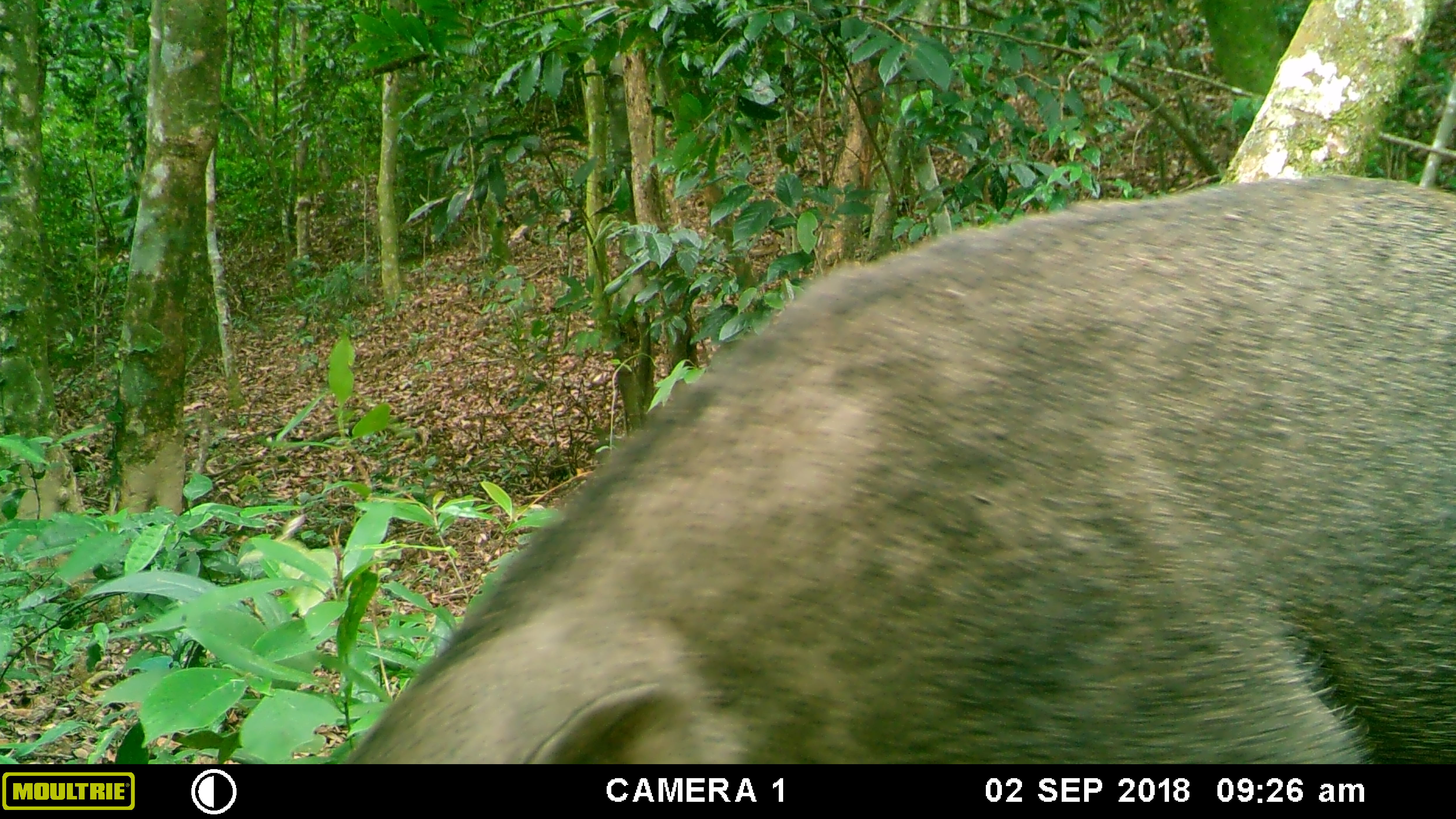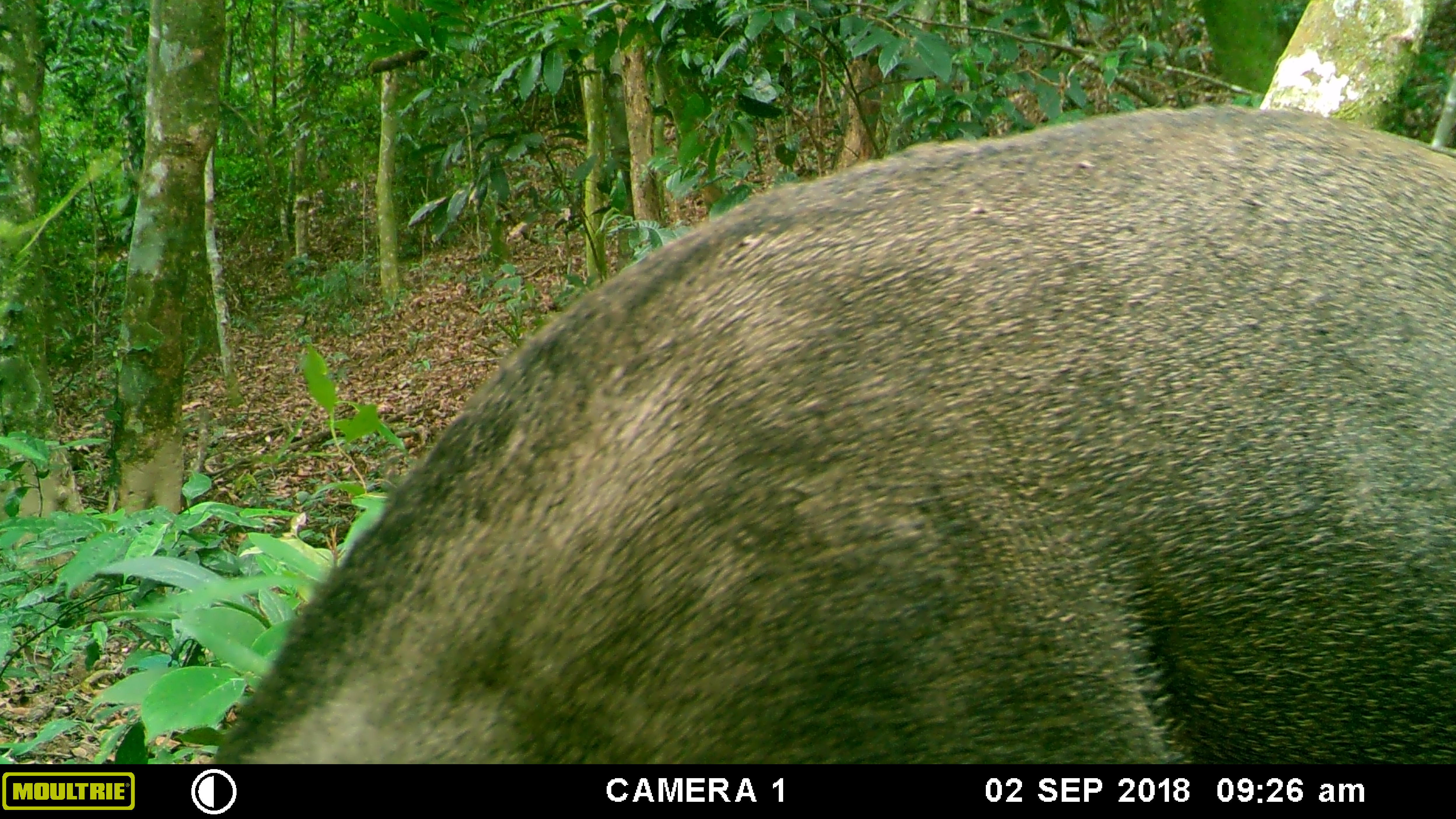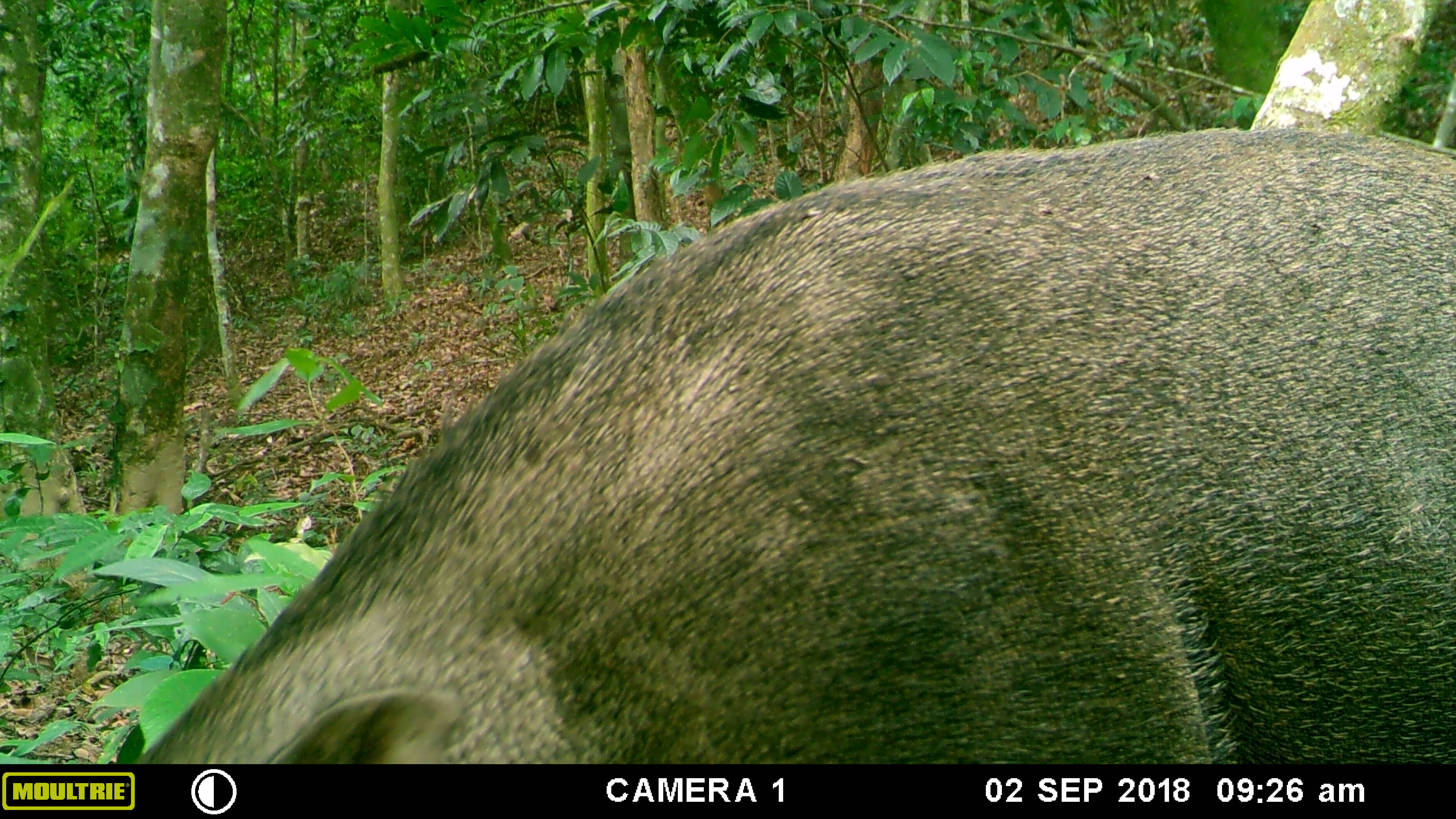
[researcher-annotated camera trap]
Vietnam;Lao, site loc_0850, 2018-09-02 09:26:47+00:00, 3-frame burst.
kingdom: Animalia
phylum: Chordata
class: Mammalia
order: Artiodactyla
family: Suidae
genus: Sus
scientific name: Sus scrofa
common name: eurasian wild pig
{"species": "eurasian wild pig (Sus scrofa)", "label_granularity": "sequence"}